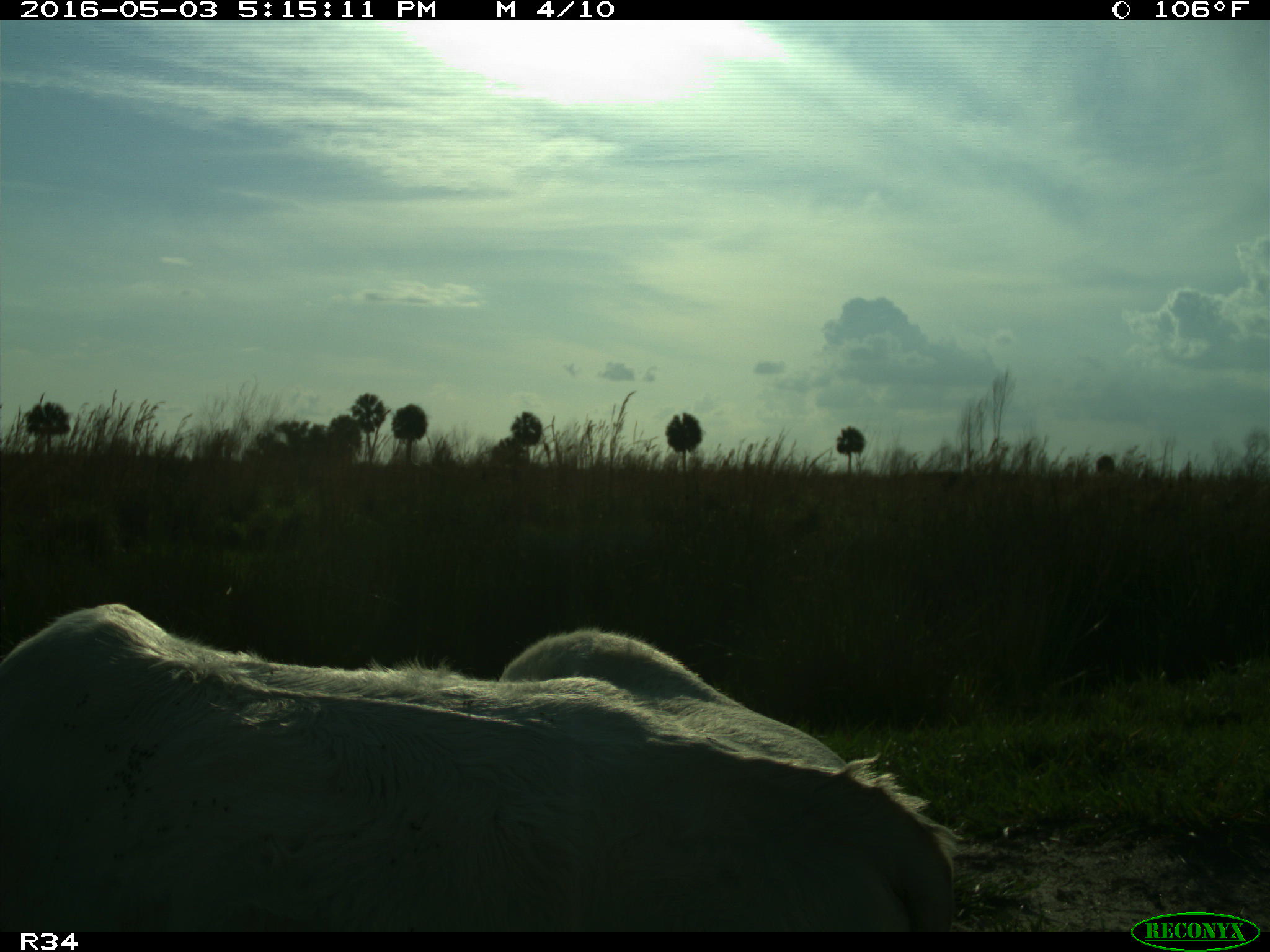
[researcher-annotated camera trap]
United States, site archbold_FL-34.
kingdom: Animalia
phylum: Chordata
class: Mammalia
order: Artiodactyla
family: Bovidae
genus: Bos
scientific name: Bos taurus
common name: domestic cow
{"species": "Bos taurus (domestic cow)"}